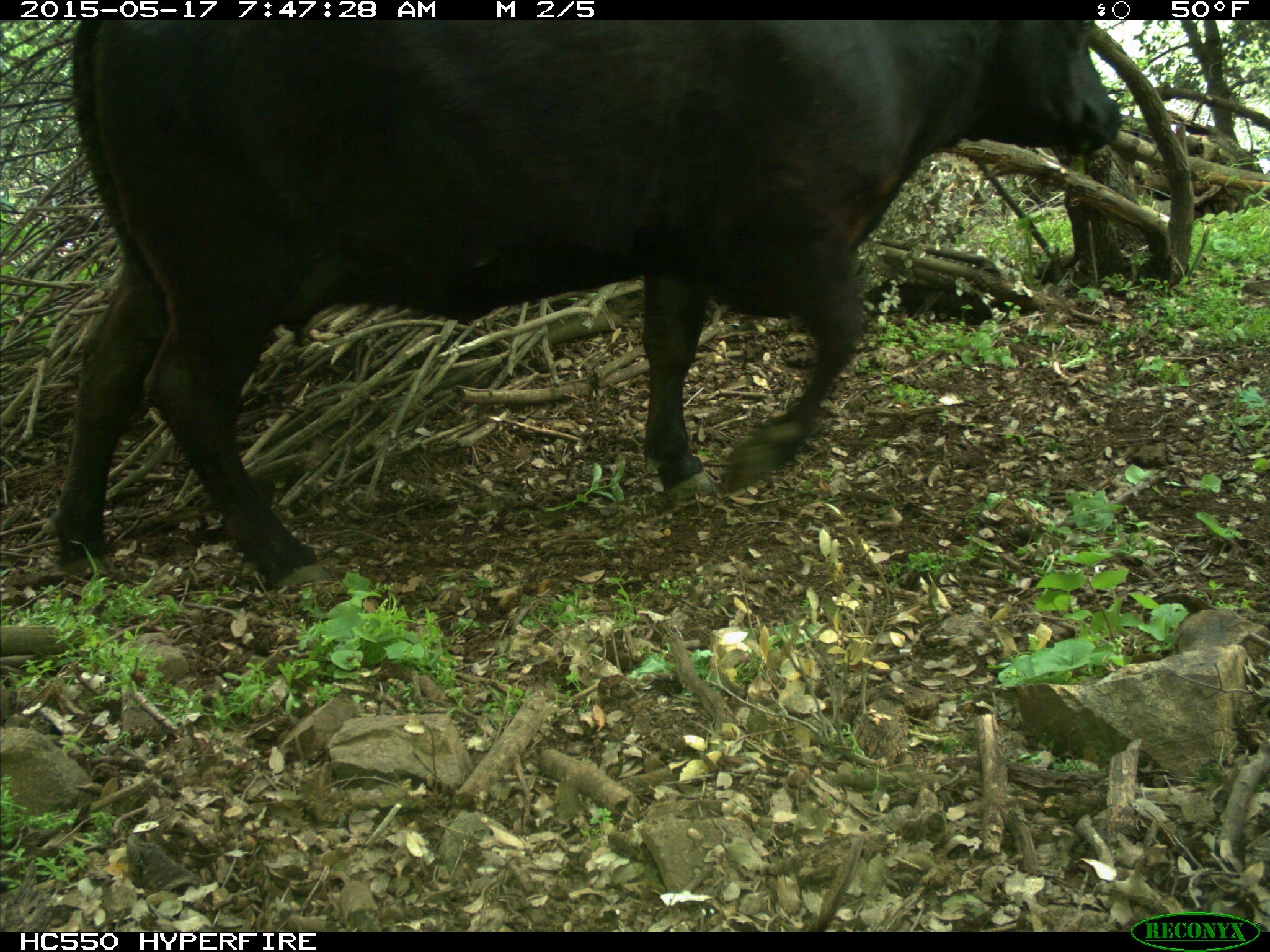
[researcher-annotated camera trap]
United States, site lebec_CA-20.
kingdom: Animalia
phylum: Chordata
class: Mammalia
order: Artiodactyla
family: Bovidae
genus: Bos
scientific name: Bos taurus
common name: domestic cow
Bos taurus (domestic cow).